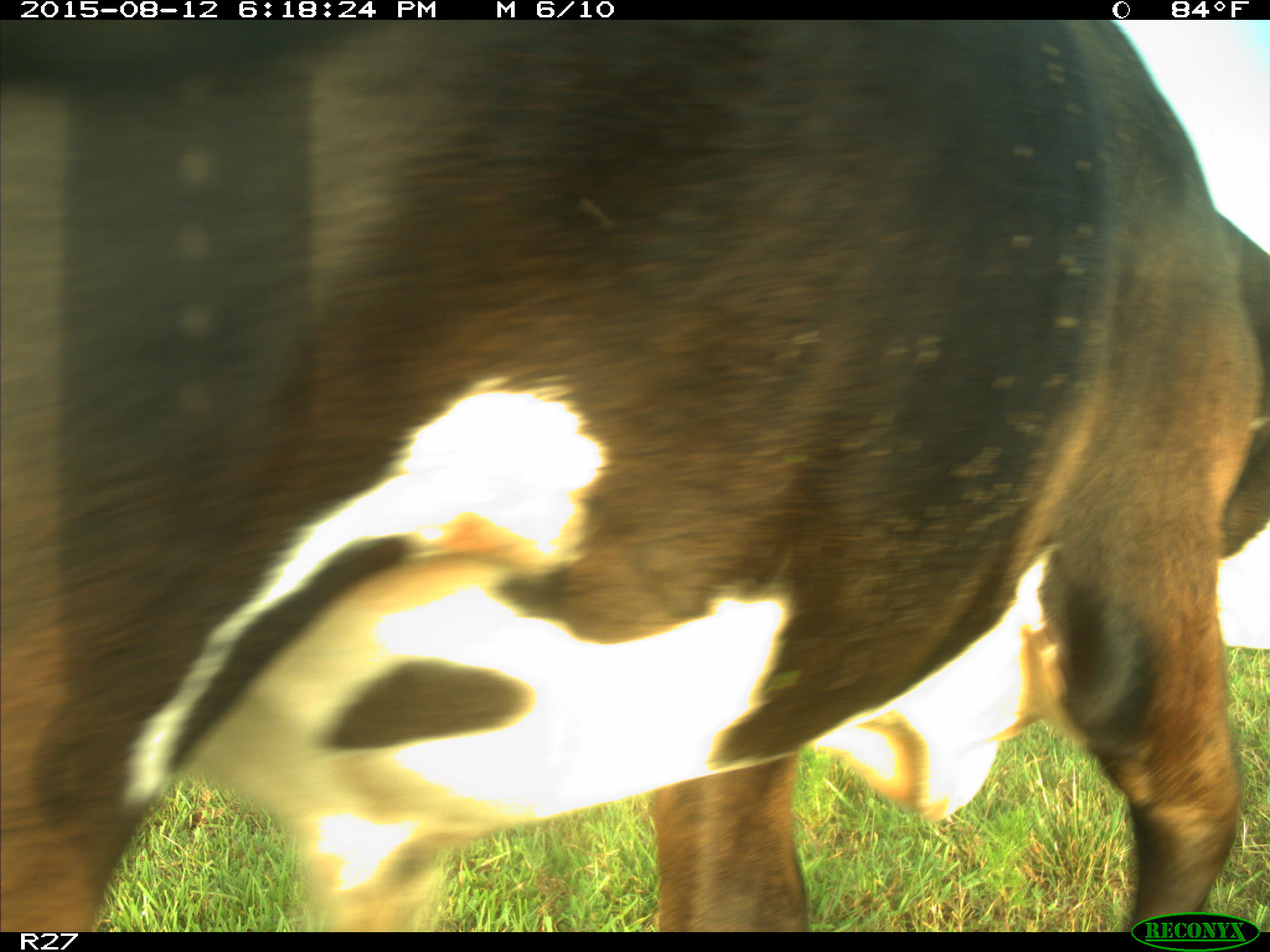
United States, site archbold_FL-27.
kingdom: Animalia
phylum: Chordata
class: Mammalia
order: Artiodactyla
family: Bovidae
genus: Bos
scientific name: Bos taurus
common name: domestic cow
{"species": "Bos taurus (domestic cow)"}